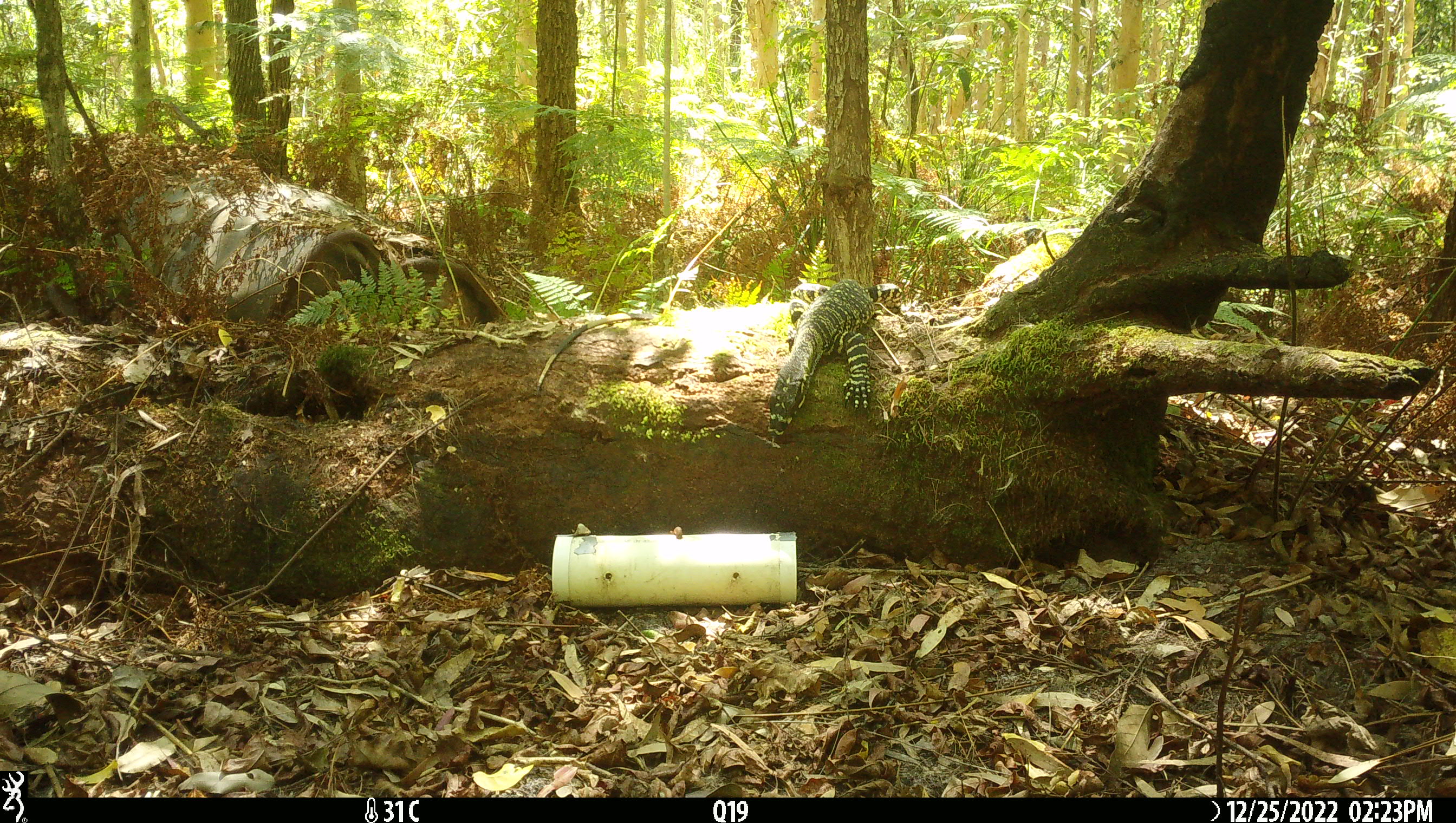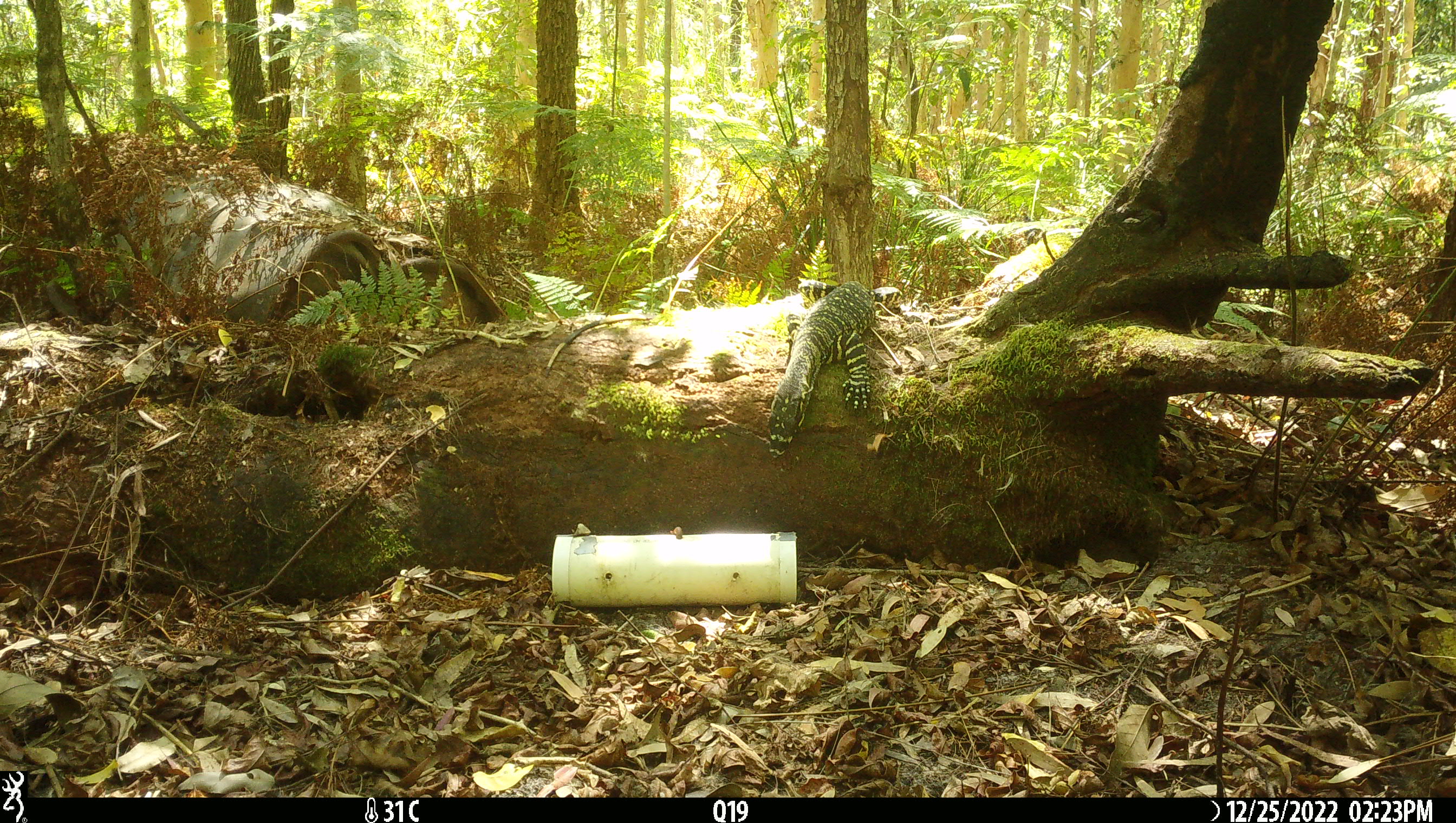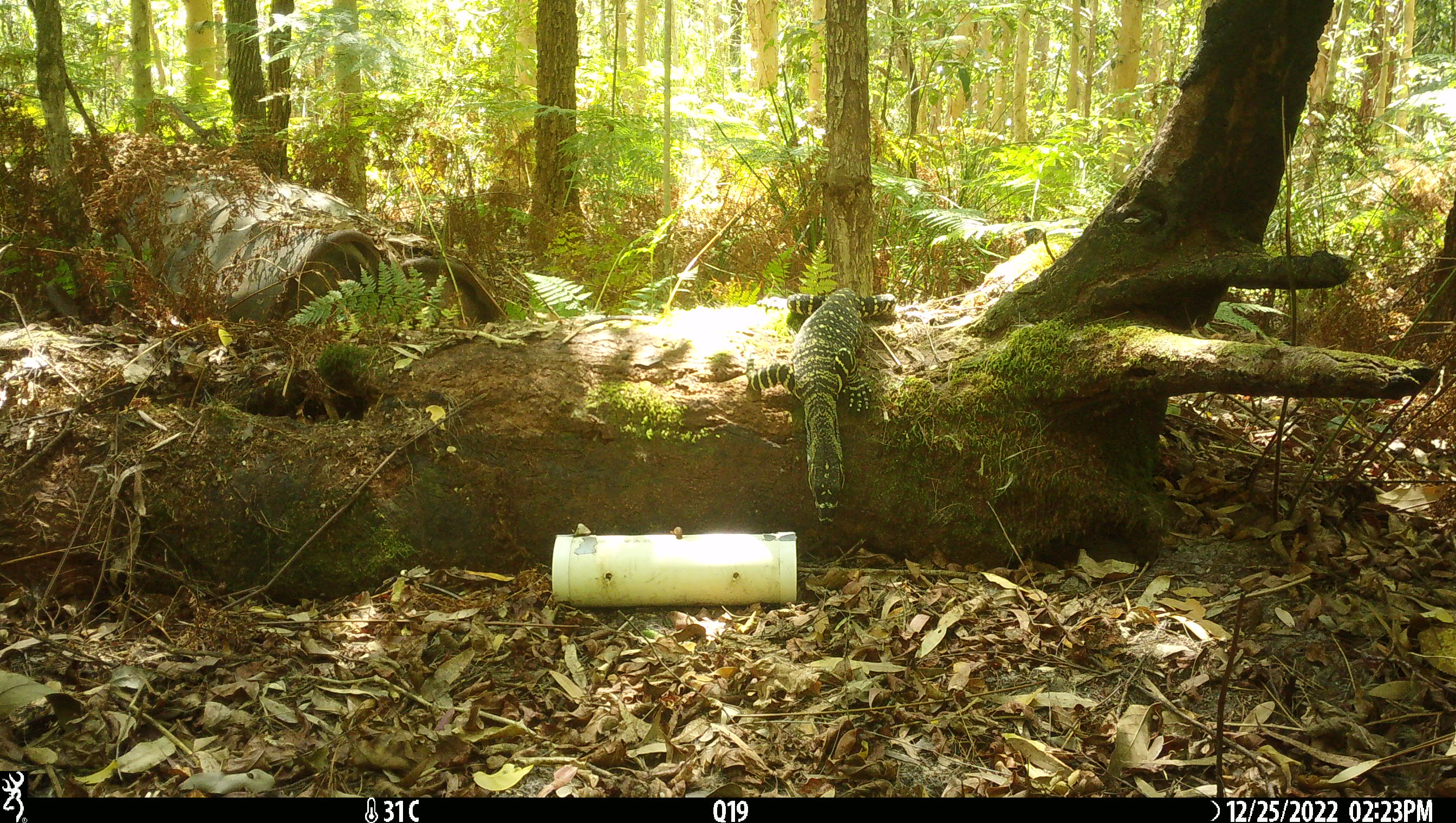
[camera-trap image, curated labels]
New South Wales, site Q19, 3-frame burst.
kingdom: Animalia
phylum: Chordata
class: Reptilia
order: Squamata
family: Varanidae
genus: Varanus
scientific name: Varanus varius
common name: lace monitor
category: goanna